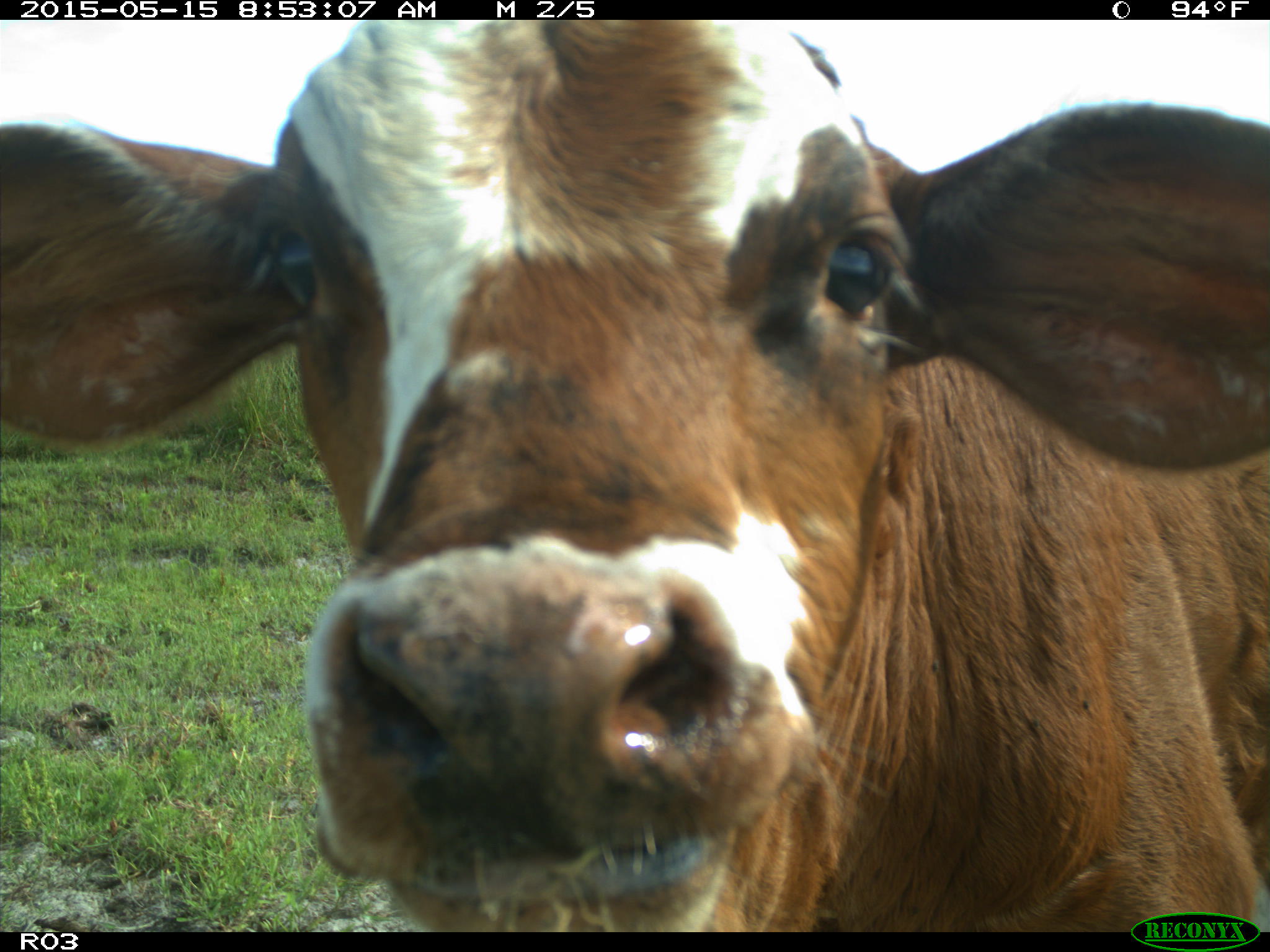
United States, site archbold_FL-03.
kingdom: Animalia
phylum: Chordata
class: Mammalia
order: Artiodactyla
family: Bovidae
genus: Bos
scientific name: Bos taurus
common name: domestic cow